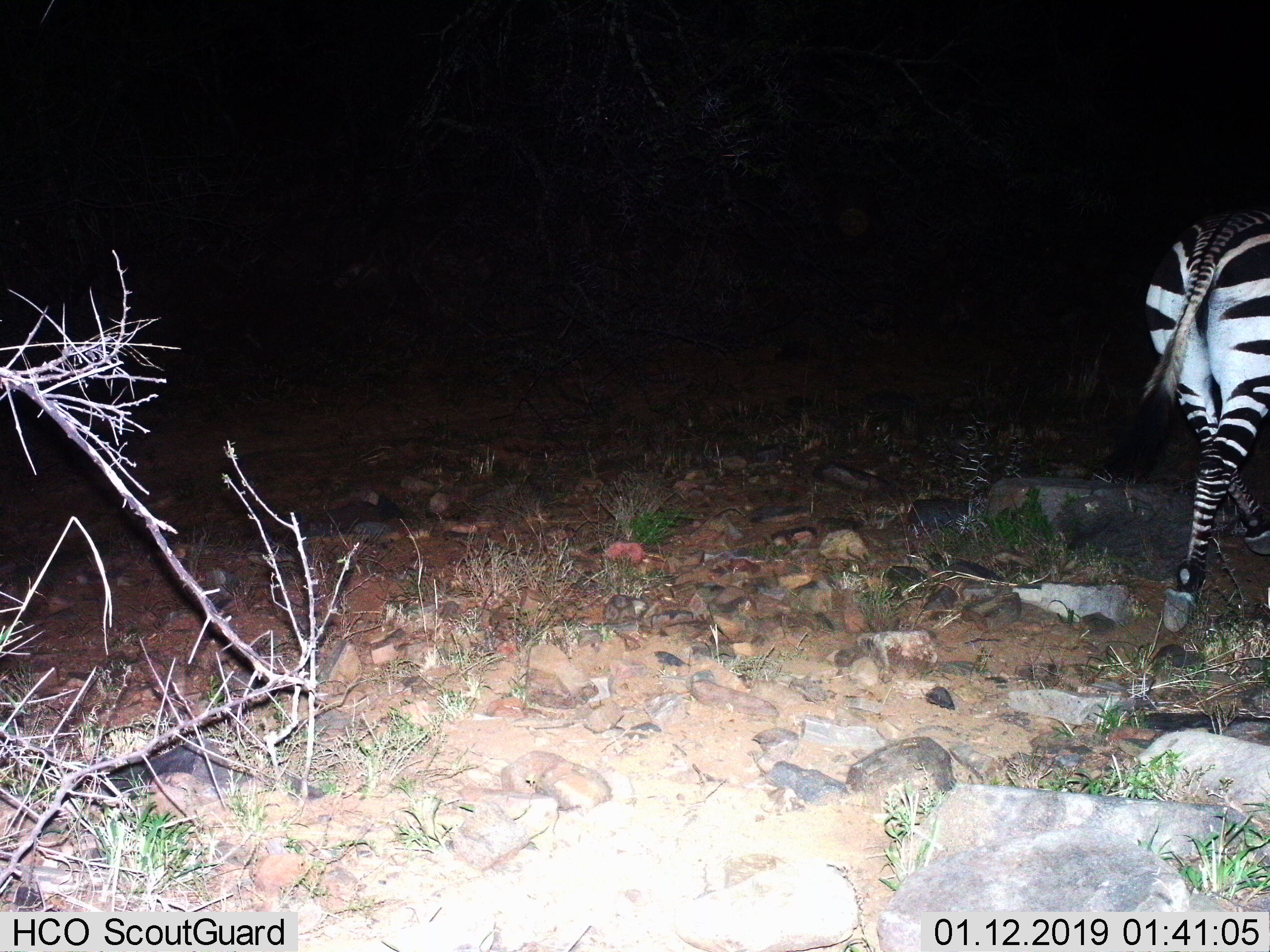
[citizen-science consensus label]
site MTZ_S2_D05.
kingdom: Animalia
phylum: Chordata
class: Mammalia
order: Perissodactyla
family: Equidae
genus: Equus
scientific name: Equus zebra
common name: mountain zebra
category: zebramountain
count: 1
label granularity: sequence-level